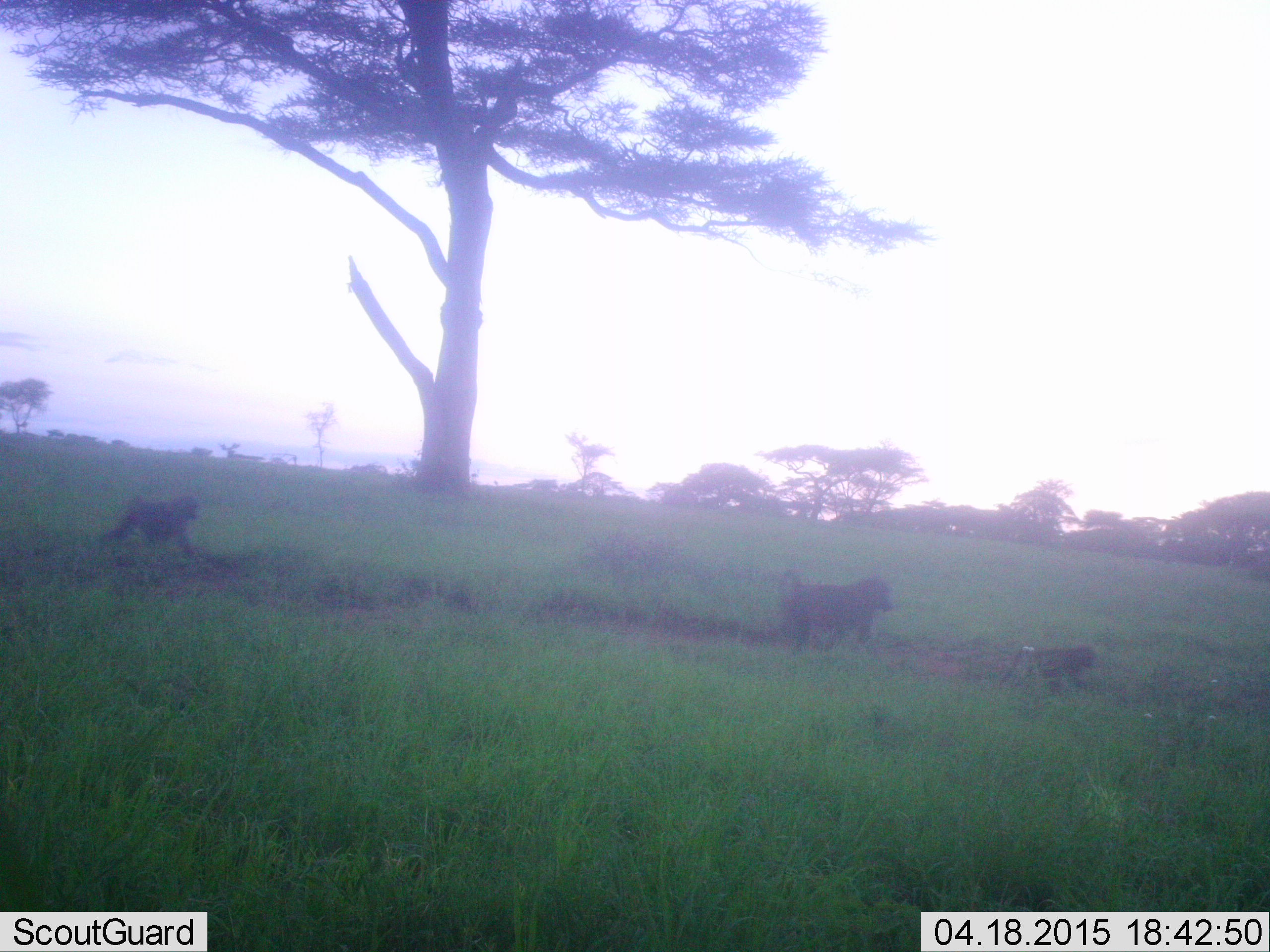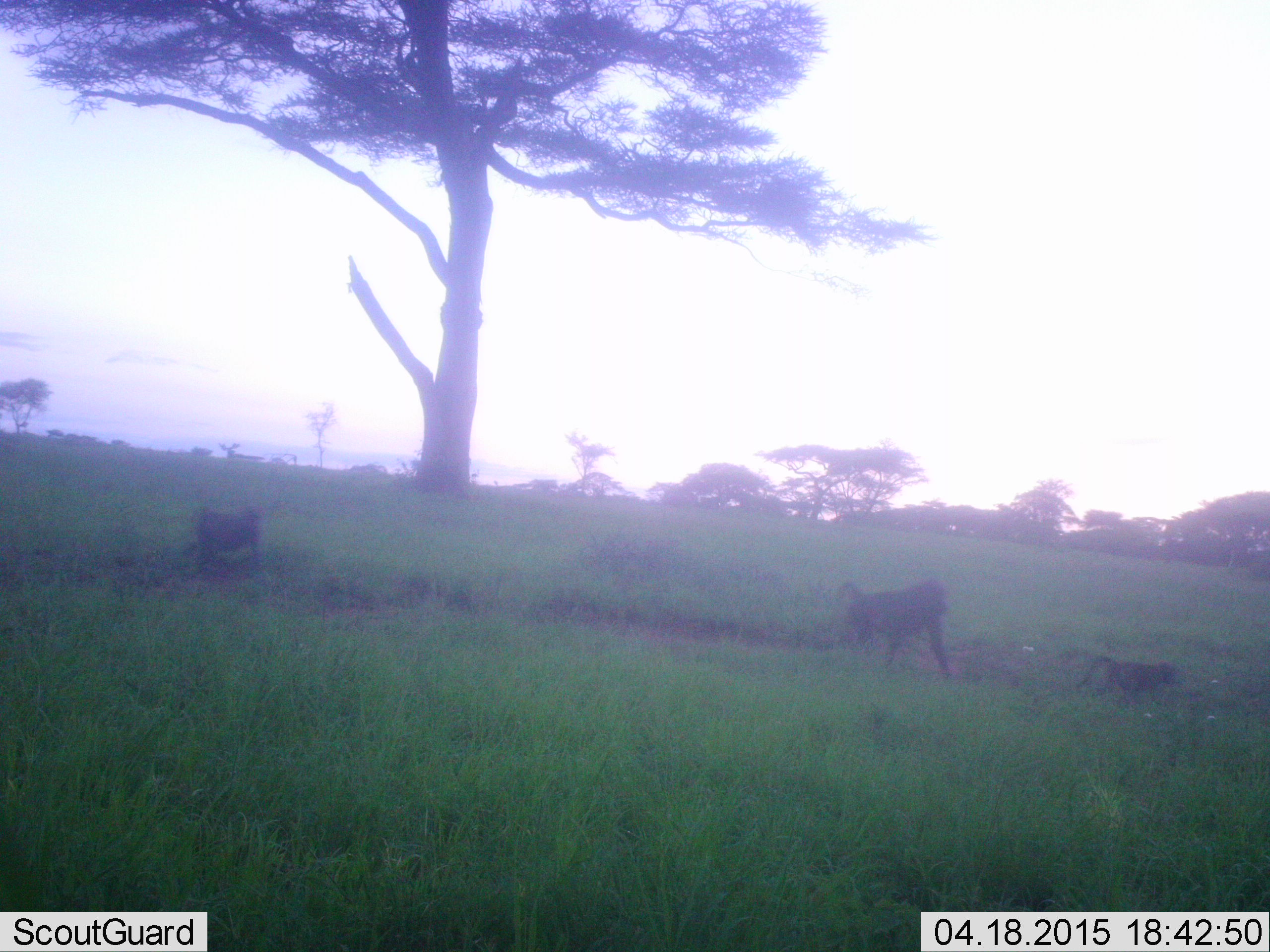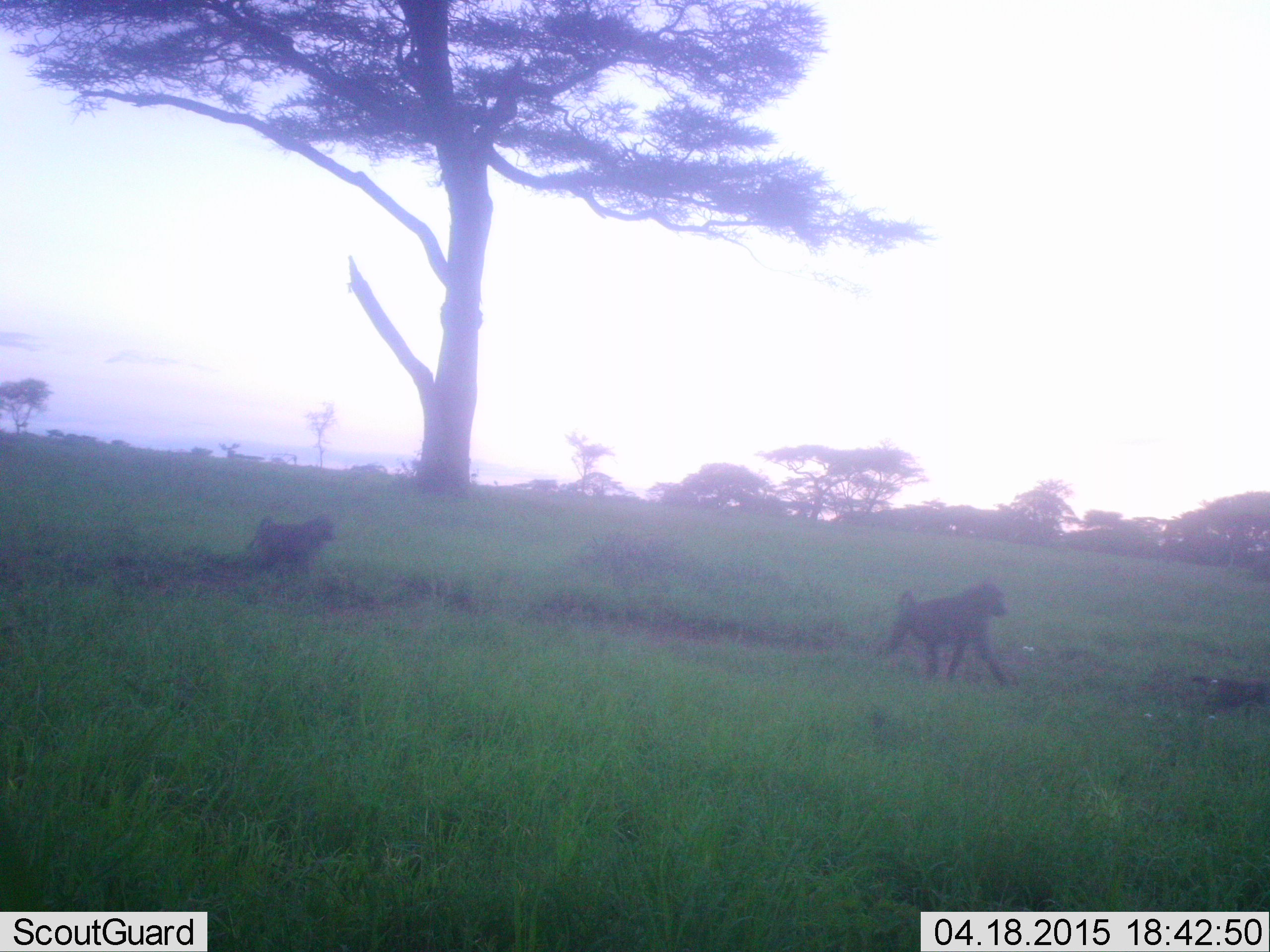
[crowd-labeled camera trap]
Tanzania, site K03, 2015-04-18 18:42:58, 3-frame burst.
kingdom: Animalia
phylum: Chordata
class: Mammalia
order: Primates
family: Cercopithecidae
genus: Papio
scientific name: Papio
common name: baboon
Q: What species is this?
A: Baboon (Papio).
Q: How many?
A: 3.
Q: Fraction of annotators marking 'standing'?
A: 20%.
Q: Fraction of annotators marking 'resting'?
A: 0%.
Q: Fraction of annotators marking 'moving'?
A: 90%.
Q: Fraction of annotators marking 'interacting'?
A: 10%.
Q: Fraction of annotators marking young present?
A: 100%.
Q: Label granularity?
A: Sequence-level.